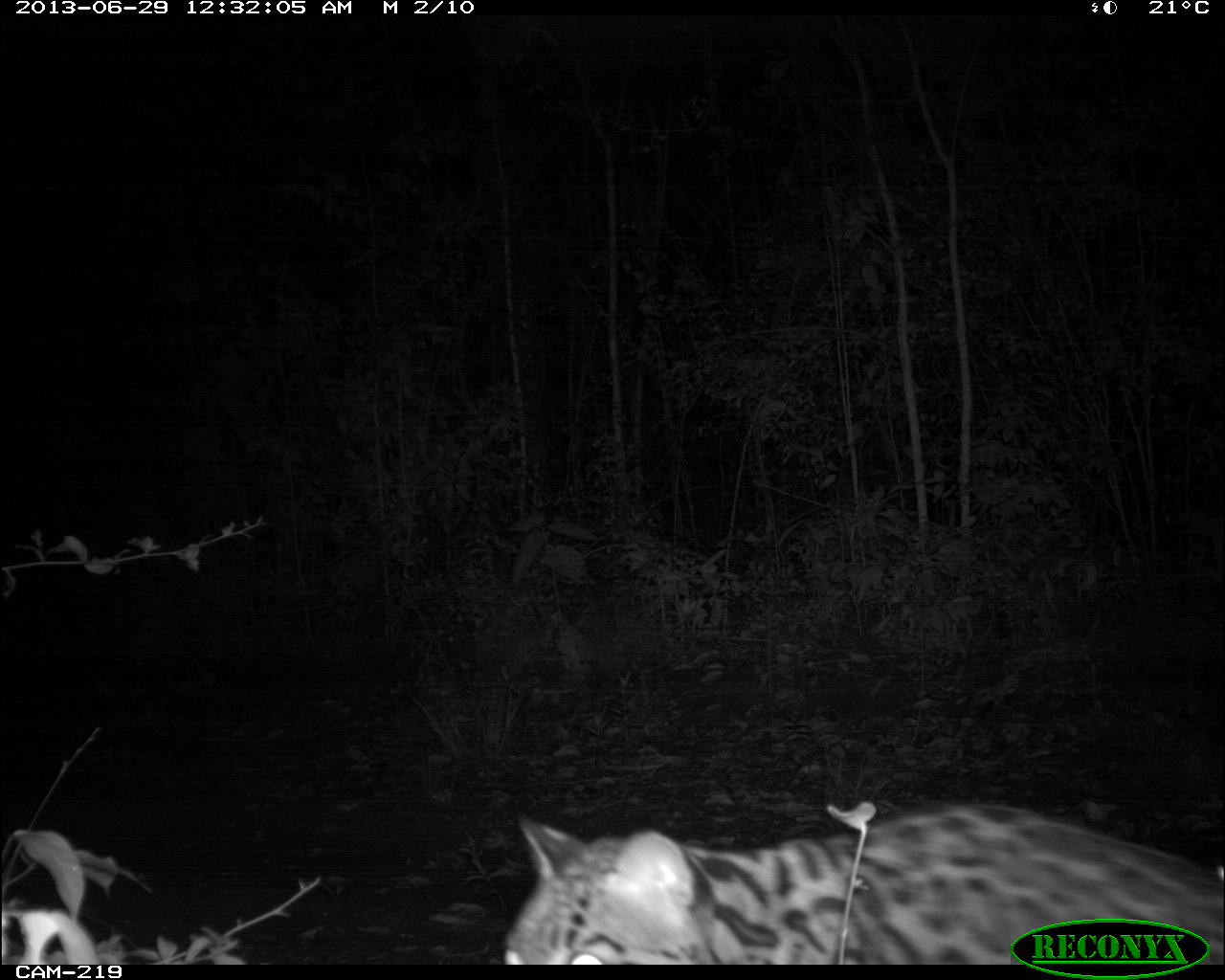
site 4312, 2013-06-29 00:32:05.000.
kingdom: Animalia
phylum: Chordata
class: Mammalia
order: Carnivora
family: Felidae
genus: Leopardus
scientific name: Leopardus pardalis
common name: ocelot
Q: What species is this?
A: Leopardus pardalis (ocelot).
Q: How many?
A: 1.